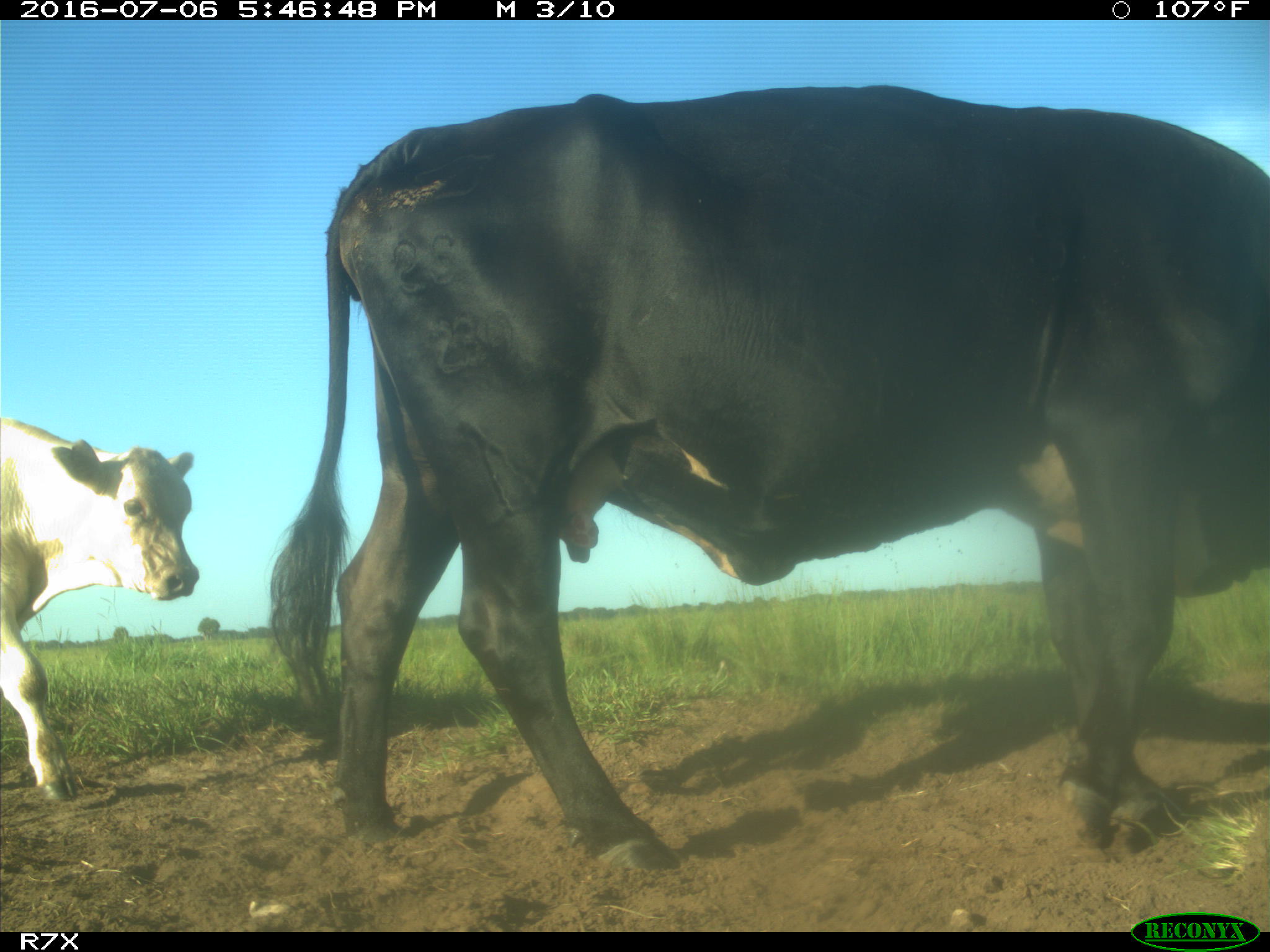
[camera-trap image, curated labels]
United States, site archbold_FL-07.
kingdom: Animalia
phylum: Chordata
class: Mammalia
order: Artiodactyla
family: Bovidae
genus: Bos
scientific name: Bos taurus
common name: domestic cow